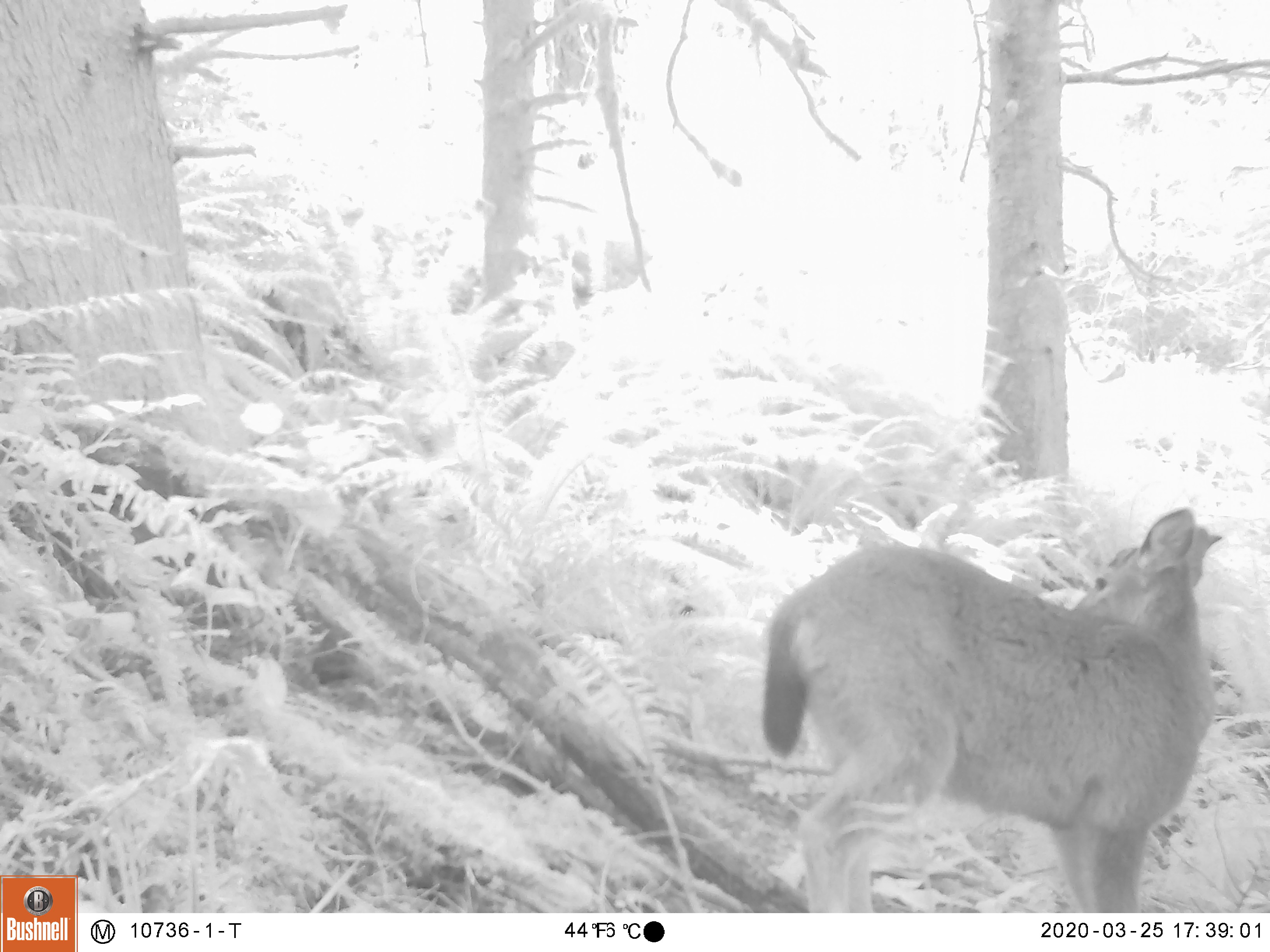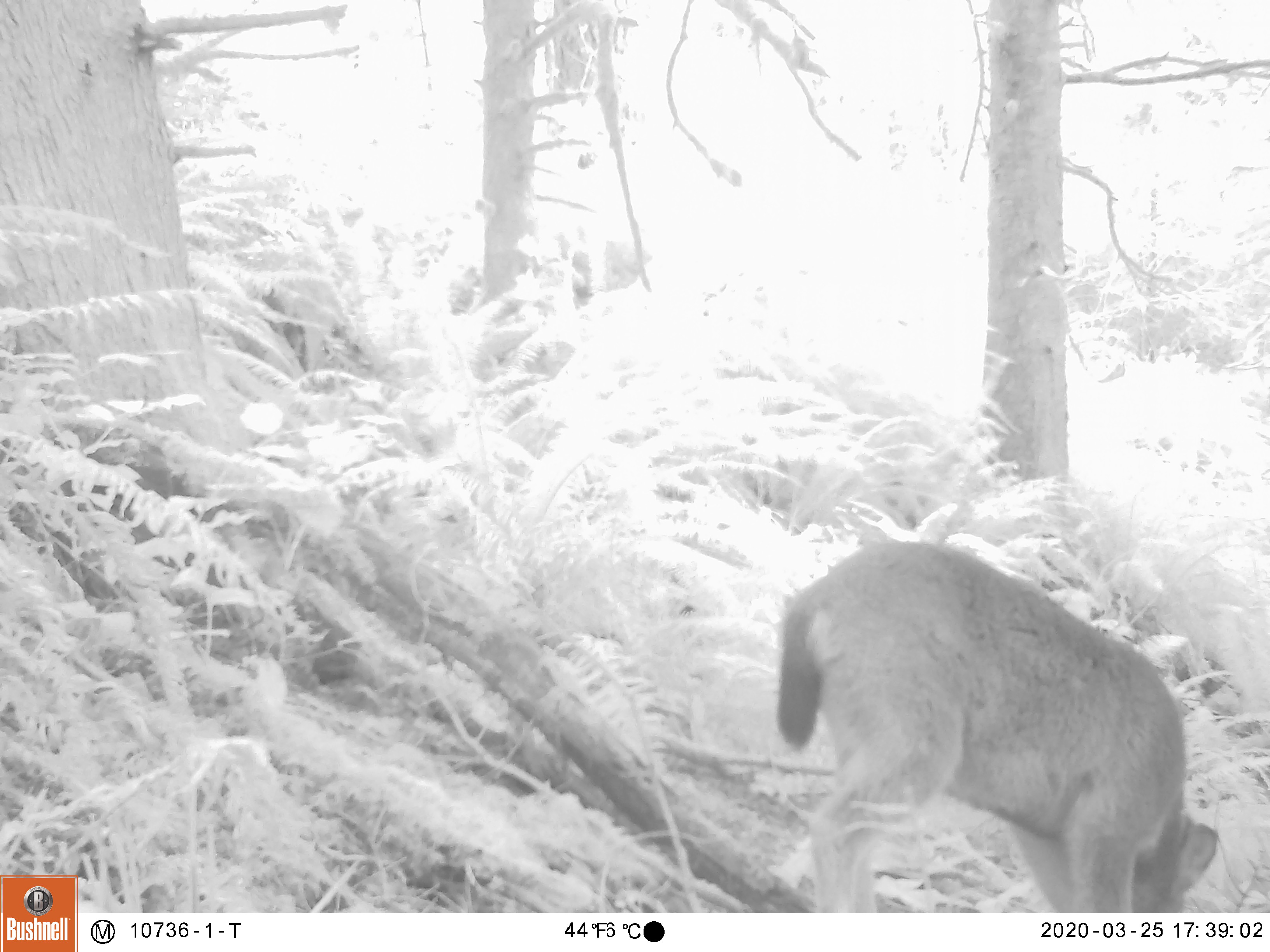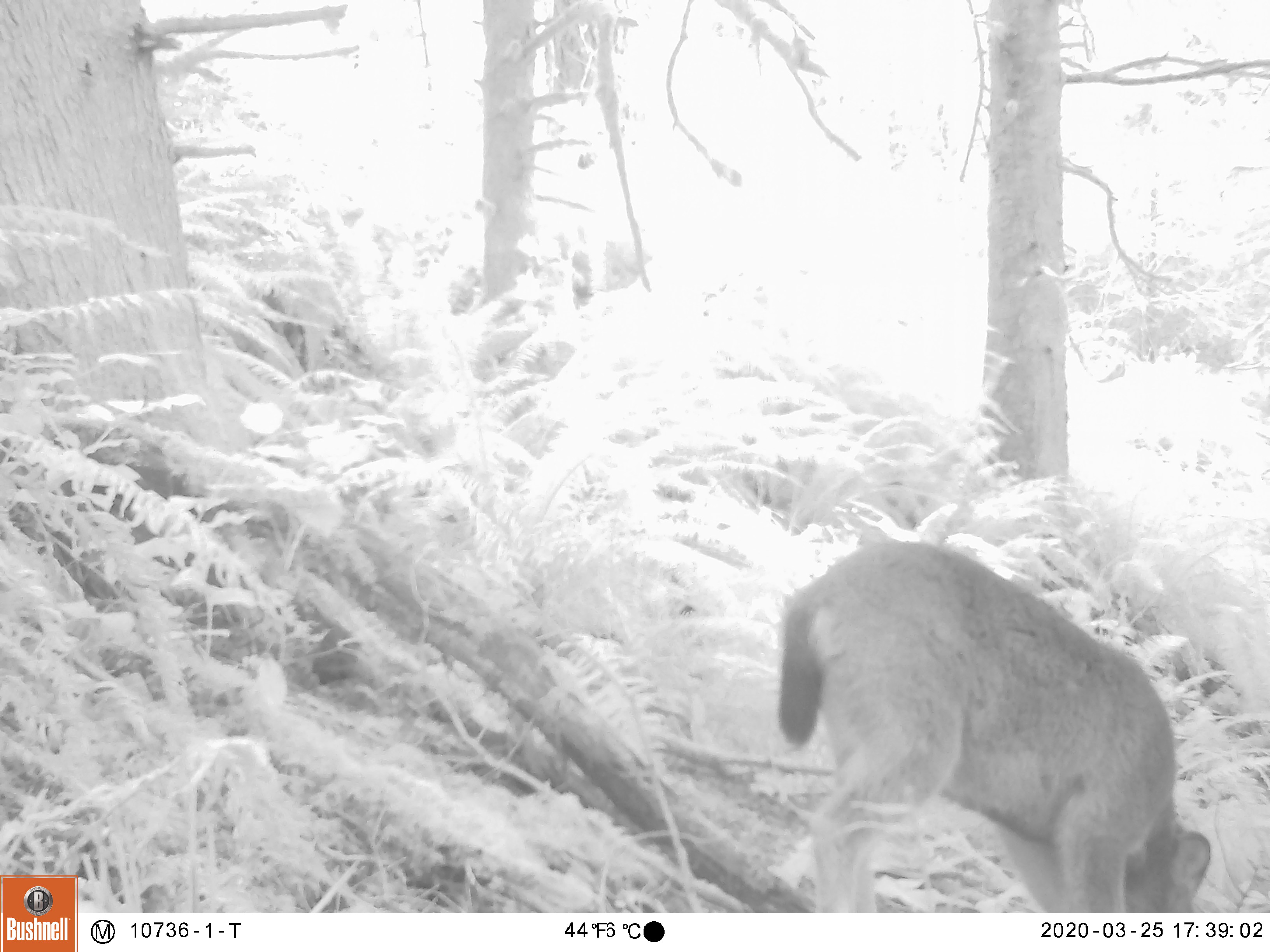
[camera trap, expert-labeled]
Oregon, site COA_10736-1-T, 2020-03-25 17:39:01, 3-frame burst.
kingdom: Animalia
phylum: Chordata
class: Mammalia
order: Artiodactyla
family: Cervidae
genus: Odocoileus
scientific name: Odocoileus hemionus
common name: black-tailed deer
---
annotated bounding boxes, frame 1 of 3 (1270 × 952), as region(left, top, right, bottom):
black-tailed deer: region(755, 501, 1237, 900)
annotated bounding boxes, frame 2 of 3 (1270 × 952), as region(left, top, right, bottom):
black-tailed deer: region(763, 525, 1224, 895)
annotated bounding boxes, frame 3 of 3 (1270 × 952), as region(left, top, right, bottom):
black-tailed deer: region(755, 514, 1215, 902)